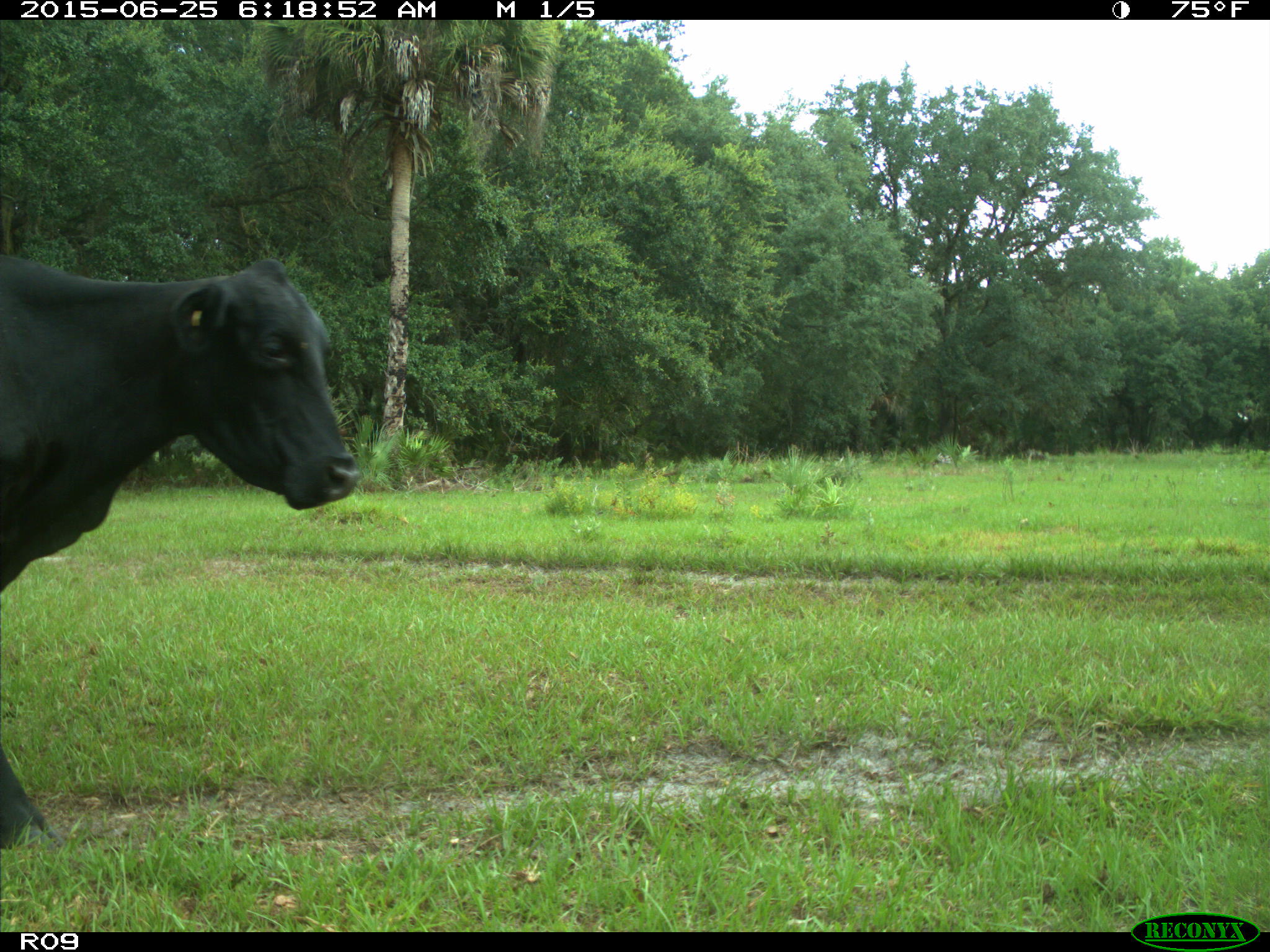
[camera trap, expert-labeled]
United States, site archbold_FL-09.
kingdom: Animalia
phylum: Chordata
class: Mammalia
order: Artiodactyla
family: Bovidae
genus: Bos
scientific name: Bos taurus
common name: domestic cow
Bos taurus (domestic cow).